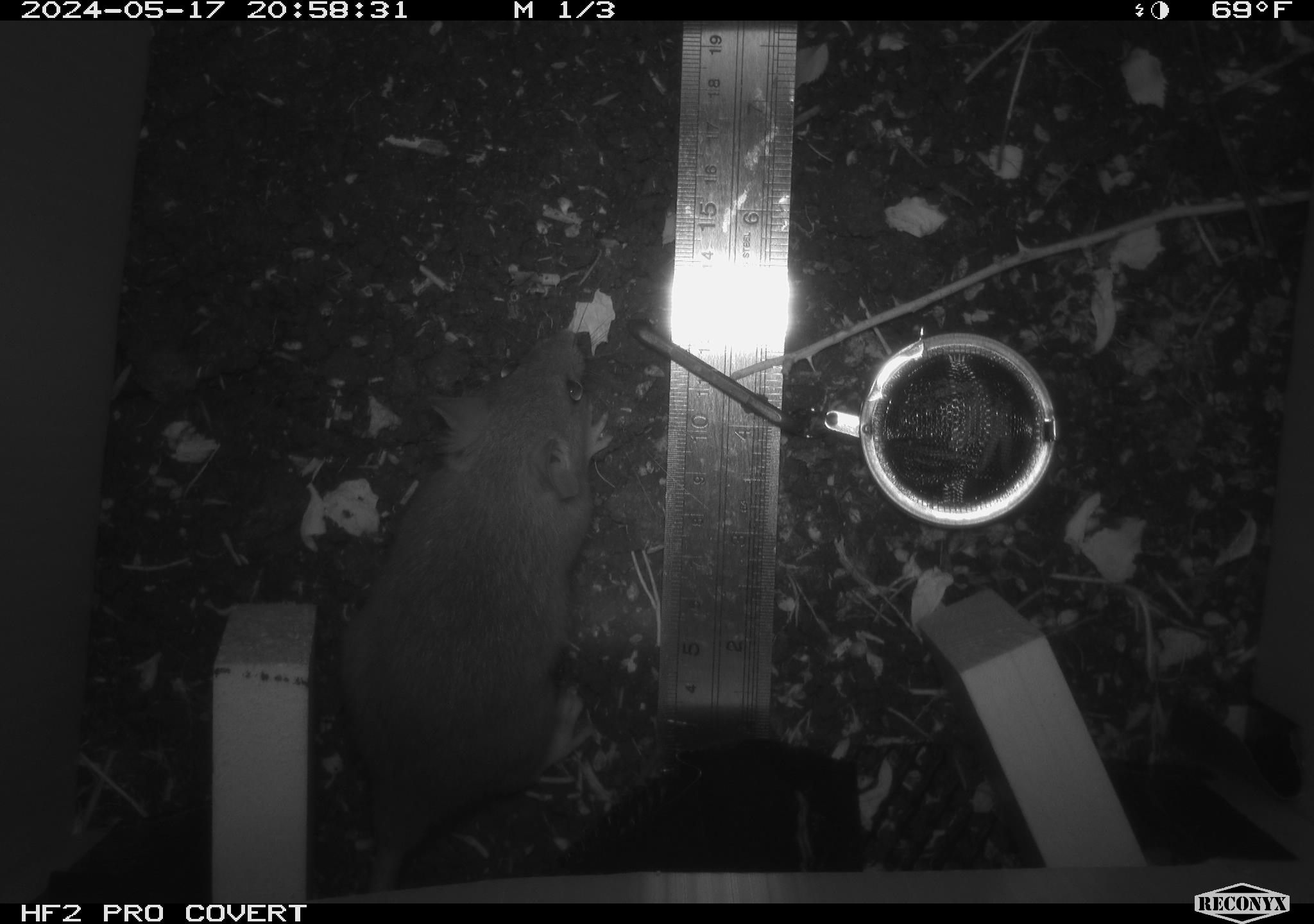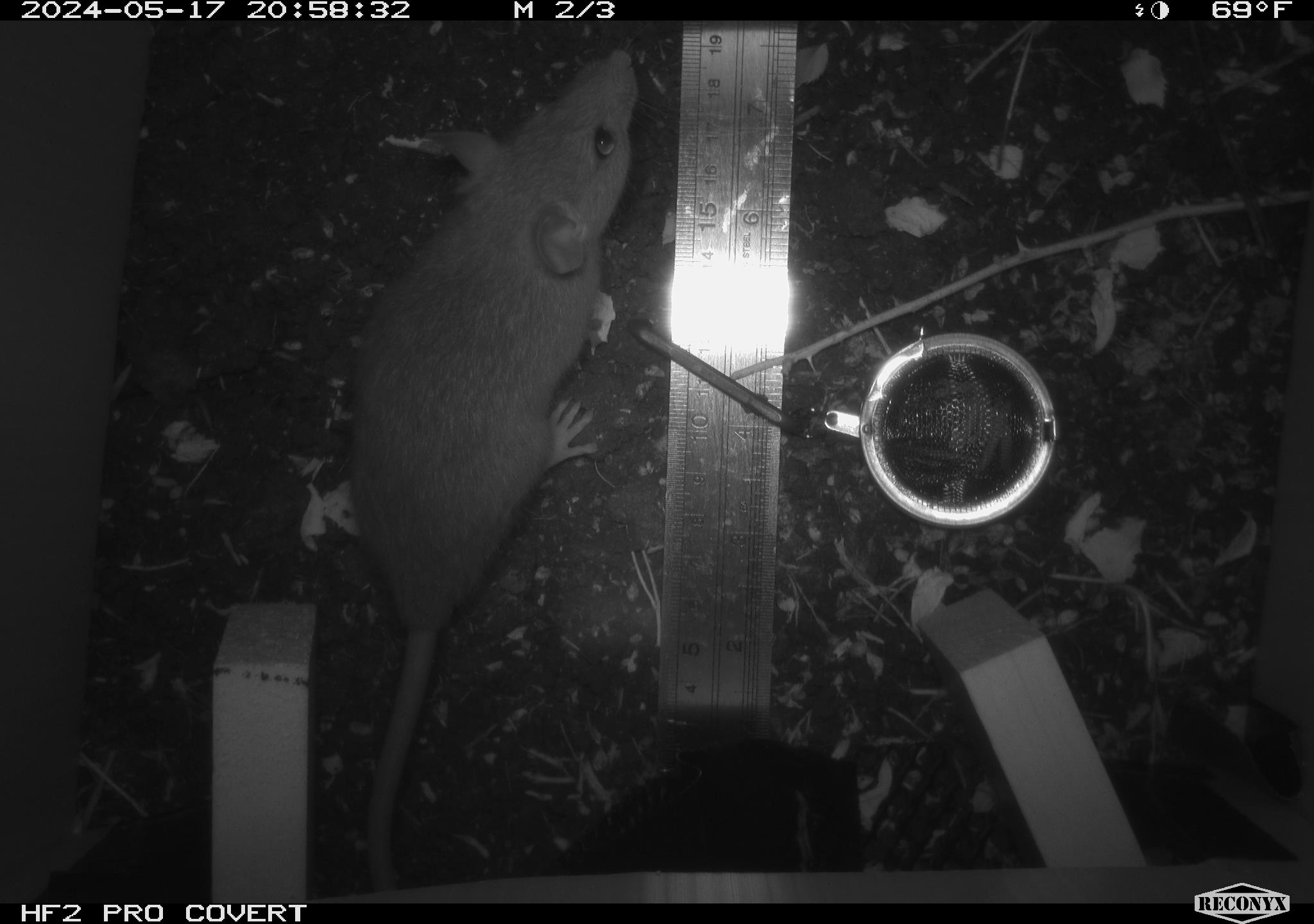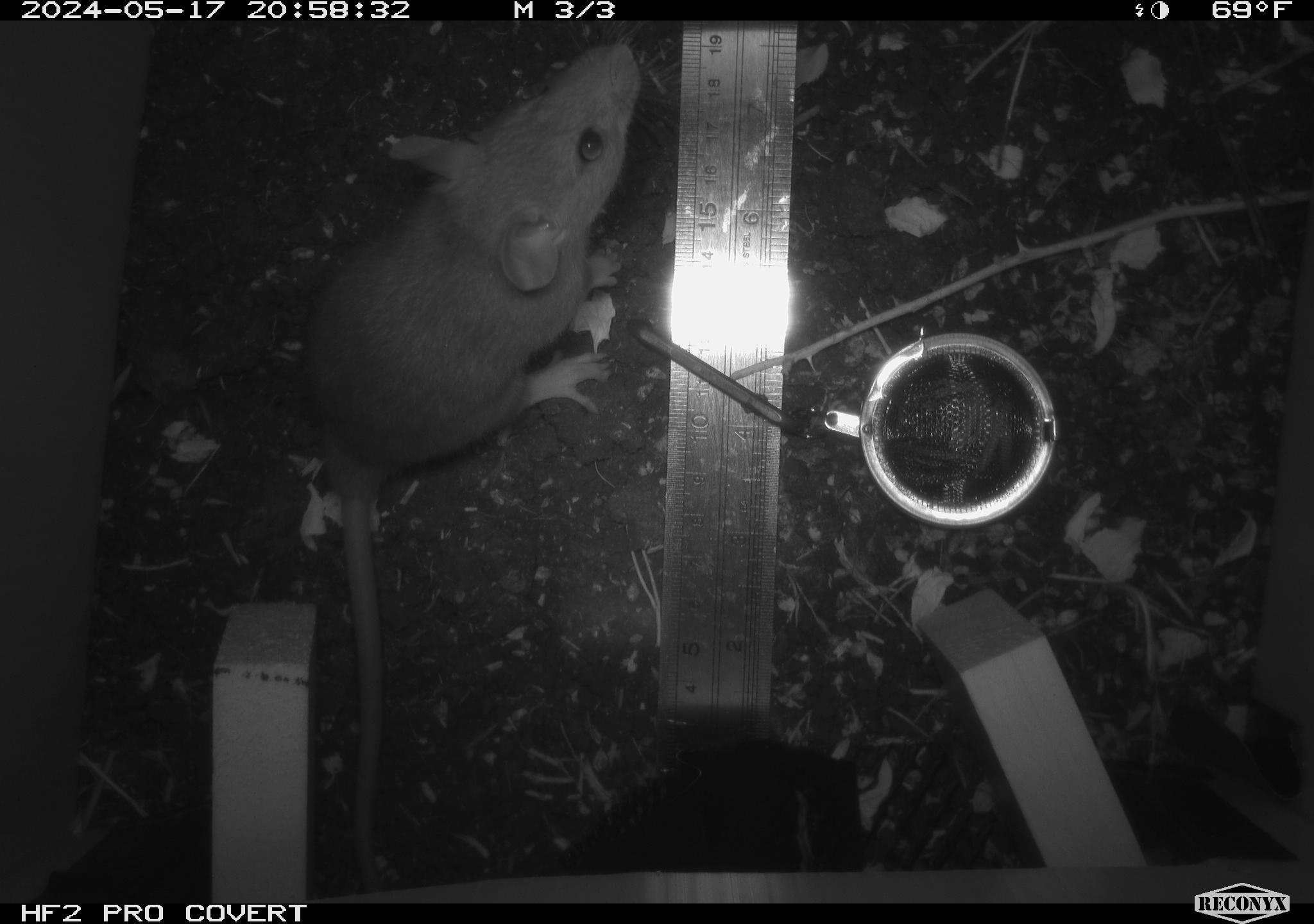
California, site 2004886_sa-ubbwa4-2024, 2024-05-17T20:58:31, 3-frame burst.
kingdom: Animalia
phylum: Chordata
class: Mammalia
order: Rodentia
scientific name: Rodentia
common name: woodrat or rat or mouse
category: woodrat or rat or mouse species